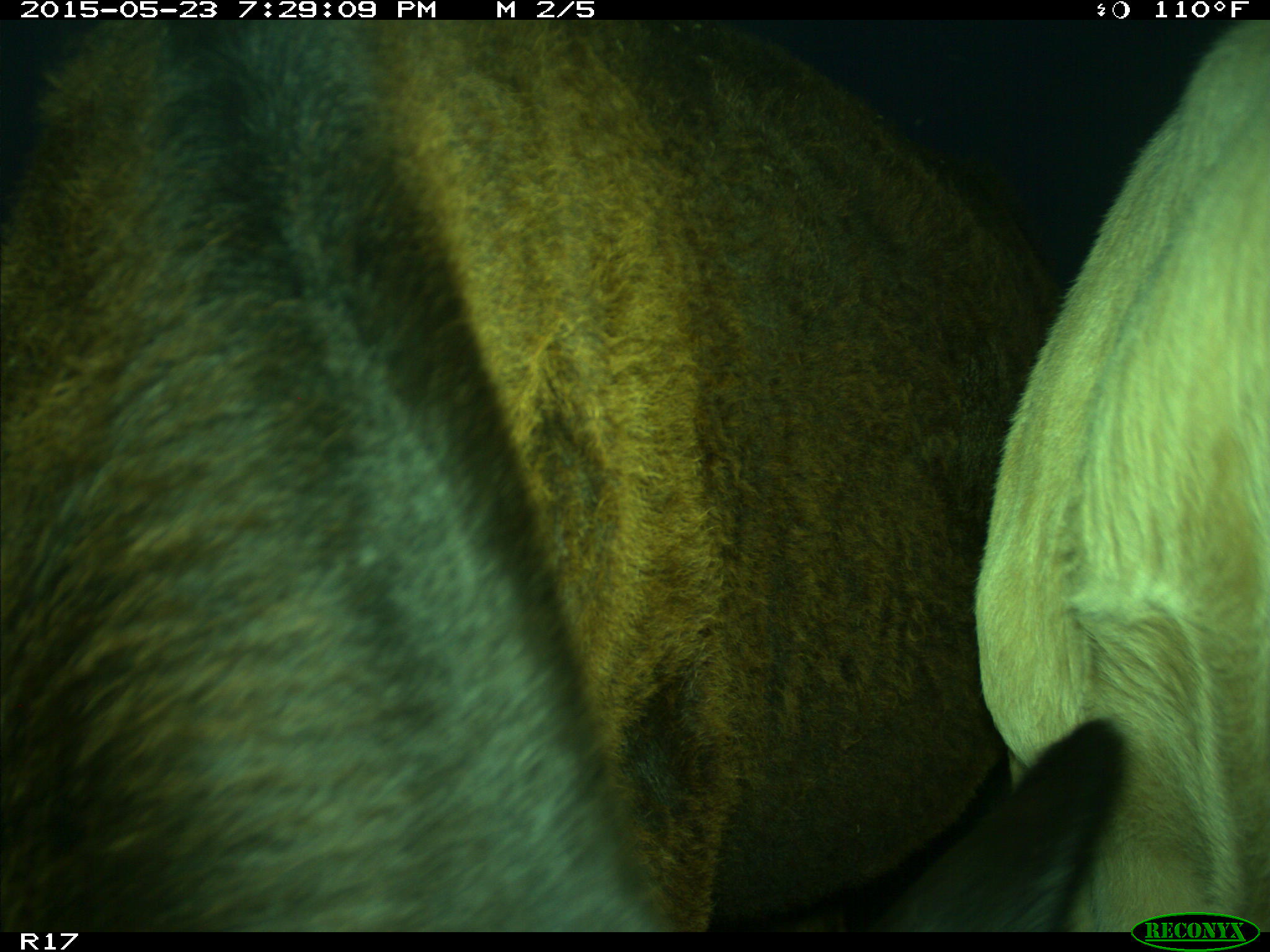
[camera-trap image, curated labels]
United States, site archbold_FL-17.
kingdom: Animalia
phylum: Chordata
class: Mammalia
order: Artiodactyla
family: Bovidae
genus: Bos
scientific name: Bos taurus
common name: domestic cow